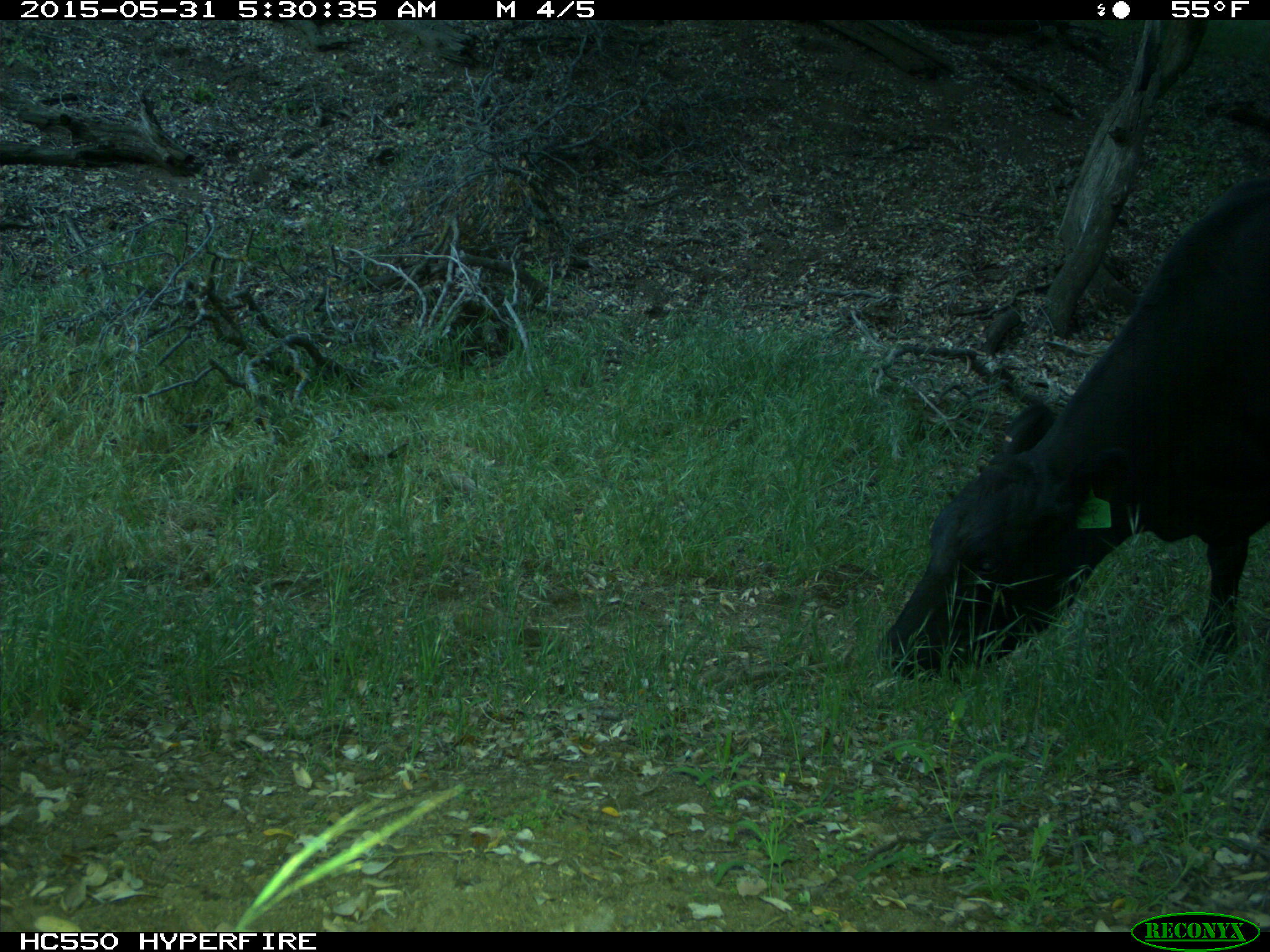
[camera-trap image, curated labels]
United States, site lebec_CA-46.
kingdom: Animalia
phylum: Chordata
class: Mammalia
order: Artiodactyla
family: Bovidae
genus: Bos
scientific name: Bos taurus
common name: domestic cow